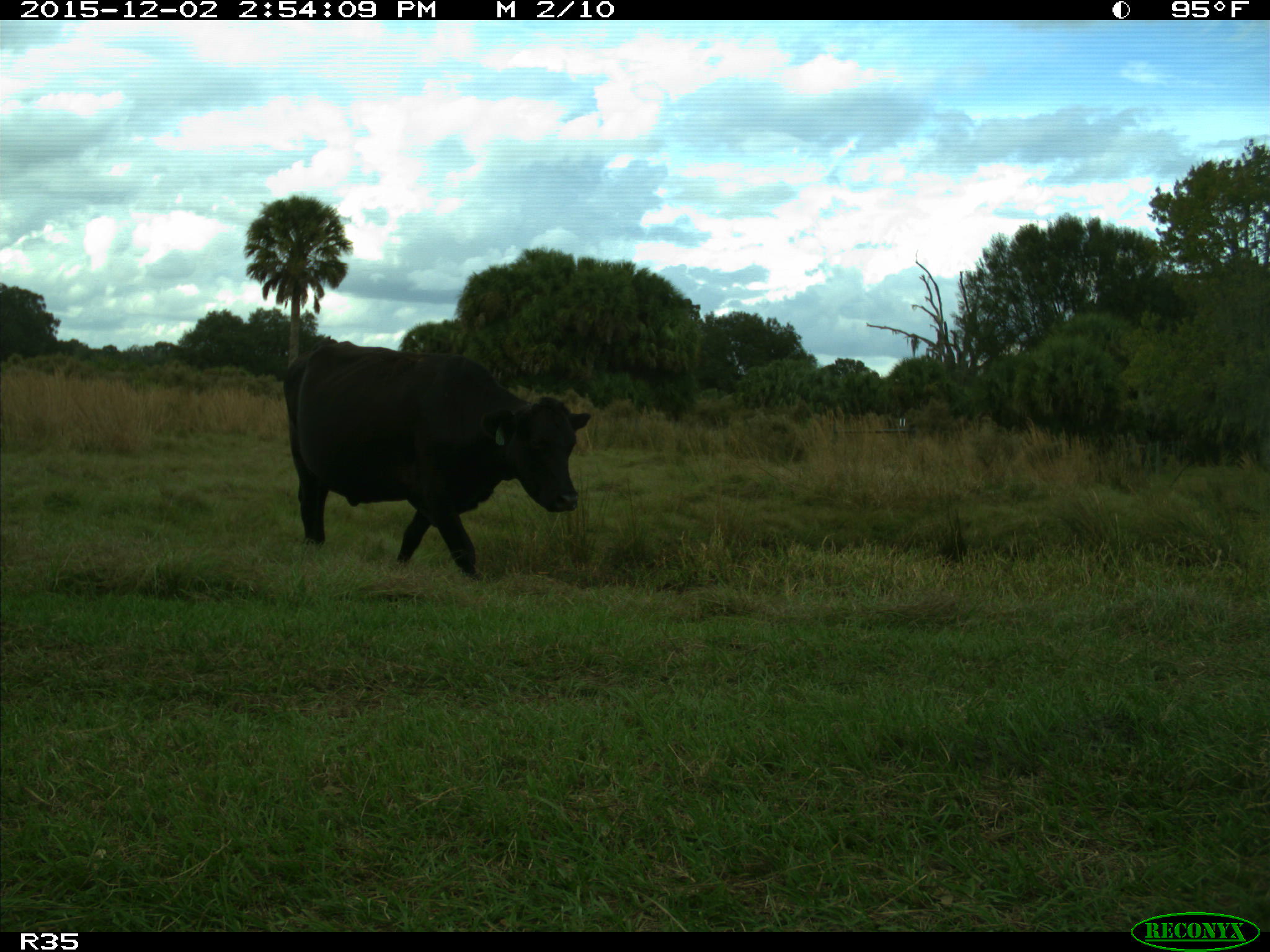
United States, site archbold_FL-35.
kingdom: Animalia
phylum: Chordata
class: Mammalia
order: Artiodactyla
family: Bovidae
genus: Bos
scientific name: Bos taurus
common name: domestic cow